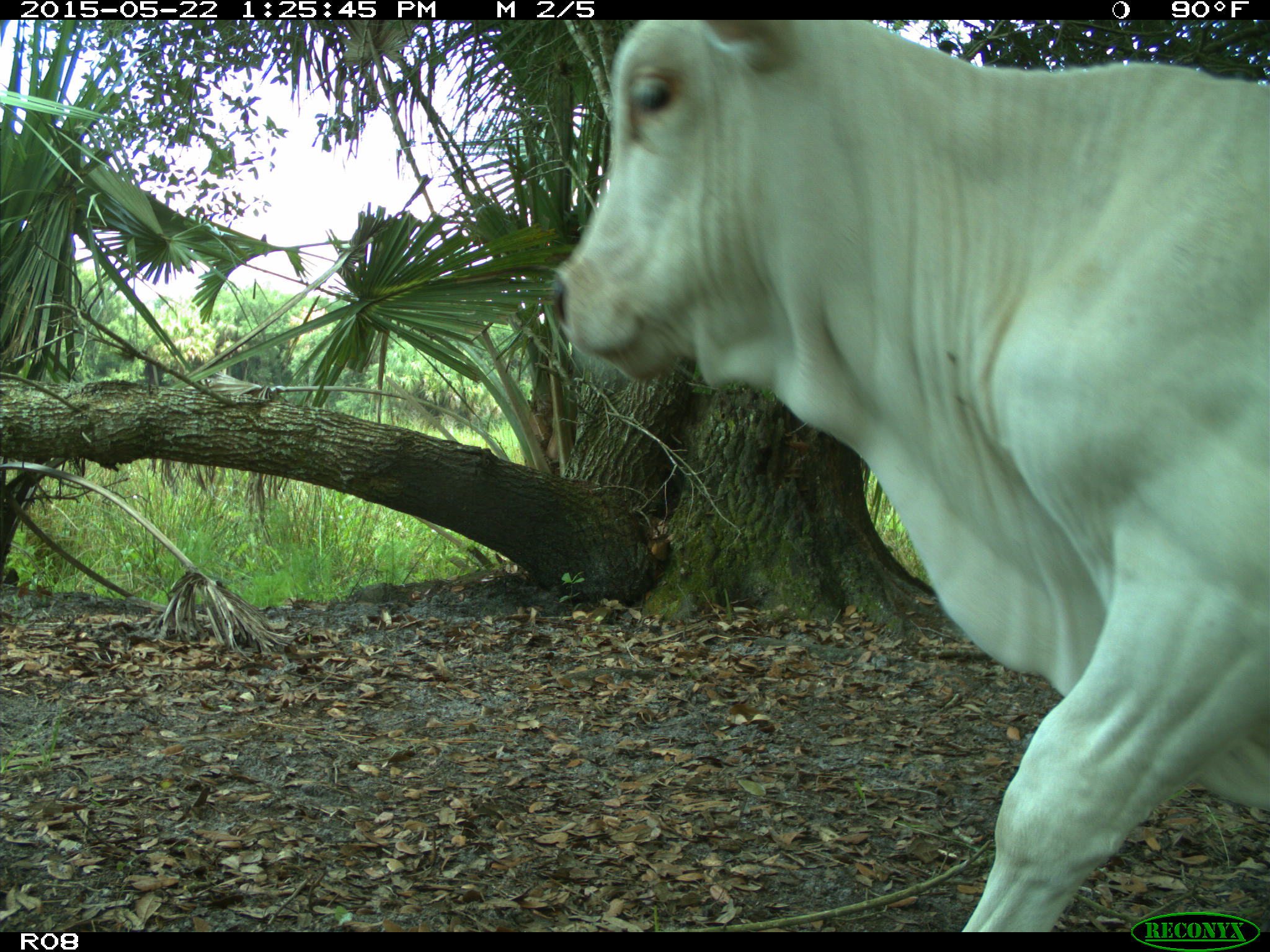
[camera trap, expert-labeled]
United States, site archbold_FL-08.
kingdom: Animalia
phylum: Chordata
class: Mammalia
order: Artiodactyla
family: Bovidae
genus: Bos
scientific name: Bos taurus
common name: domestic cow